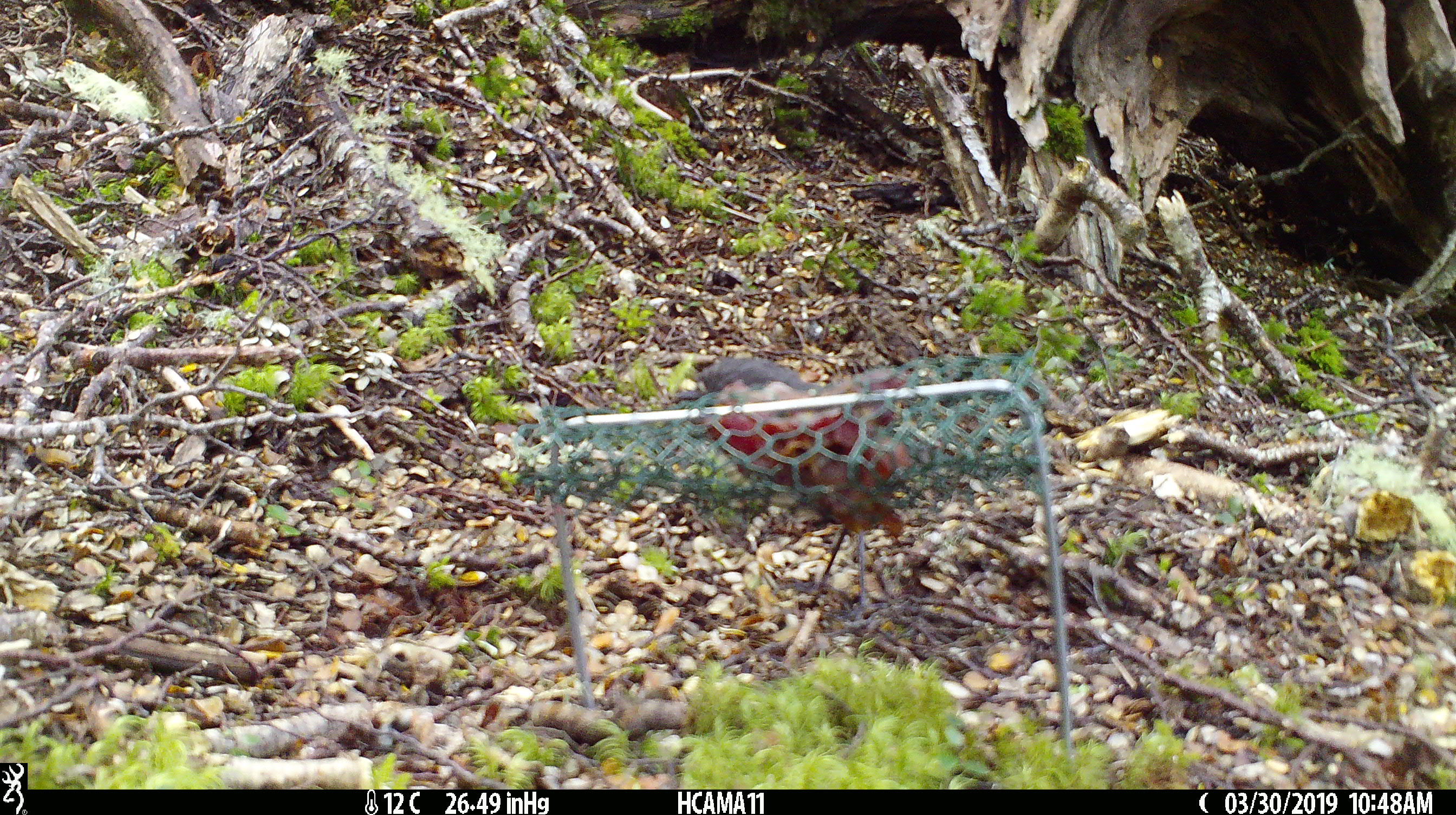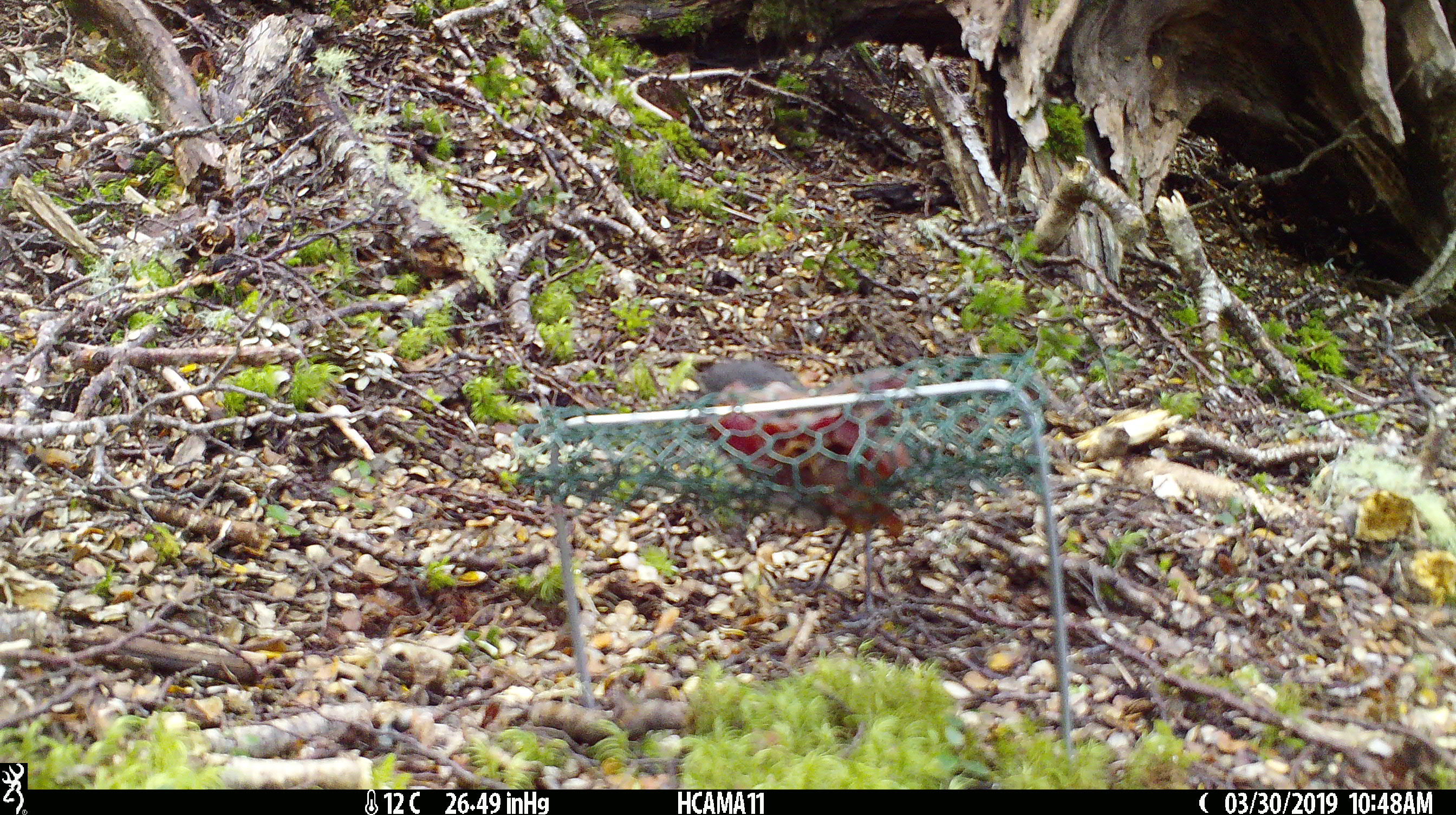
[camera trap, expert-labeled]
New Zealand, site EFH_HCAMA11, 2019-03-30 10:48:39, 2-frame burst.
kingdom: Animalia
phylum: Chordata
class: Aves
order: Passeriformes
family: Petroicidae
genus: Petroica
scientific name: Petroica australis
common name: new zealand robin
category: robin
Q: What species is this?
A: Robin (new zealand robin) (Petroica australis).